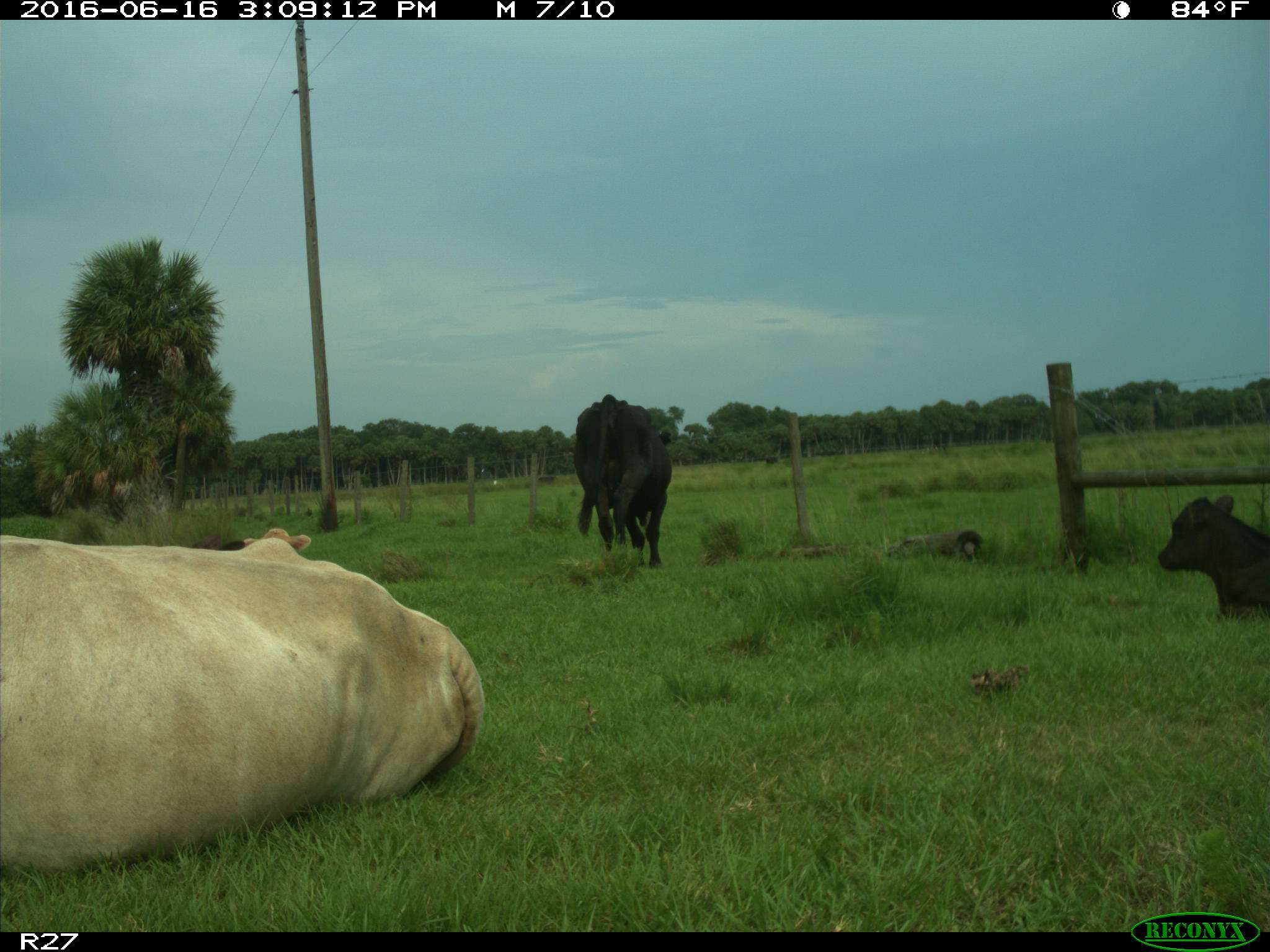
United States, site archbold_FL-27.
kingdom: Animalia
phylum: Chordata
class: Mammalia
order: Artiodactyla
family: Bovidae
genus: Bos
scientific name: Bos taurus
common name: domestic cow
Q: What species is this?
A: Bos taurus (domestic cow).